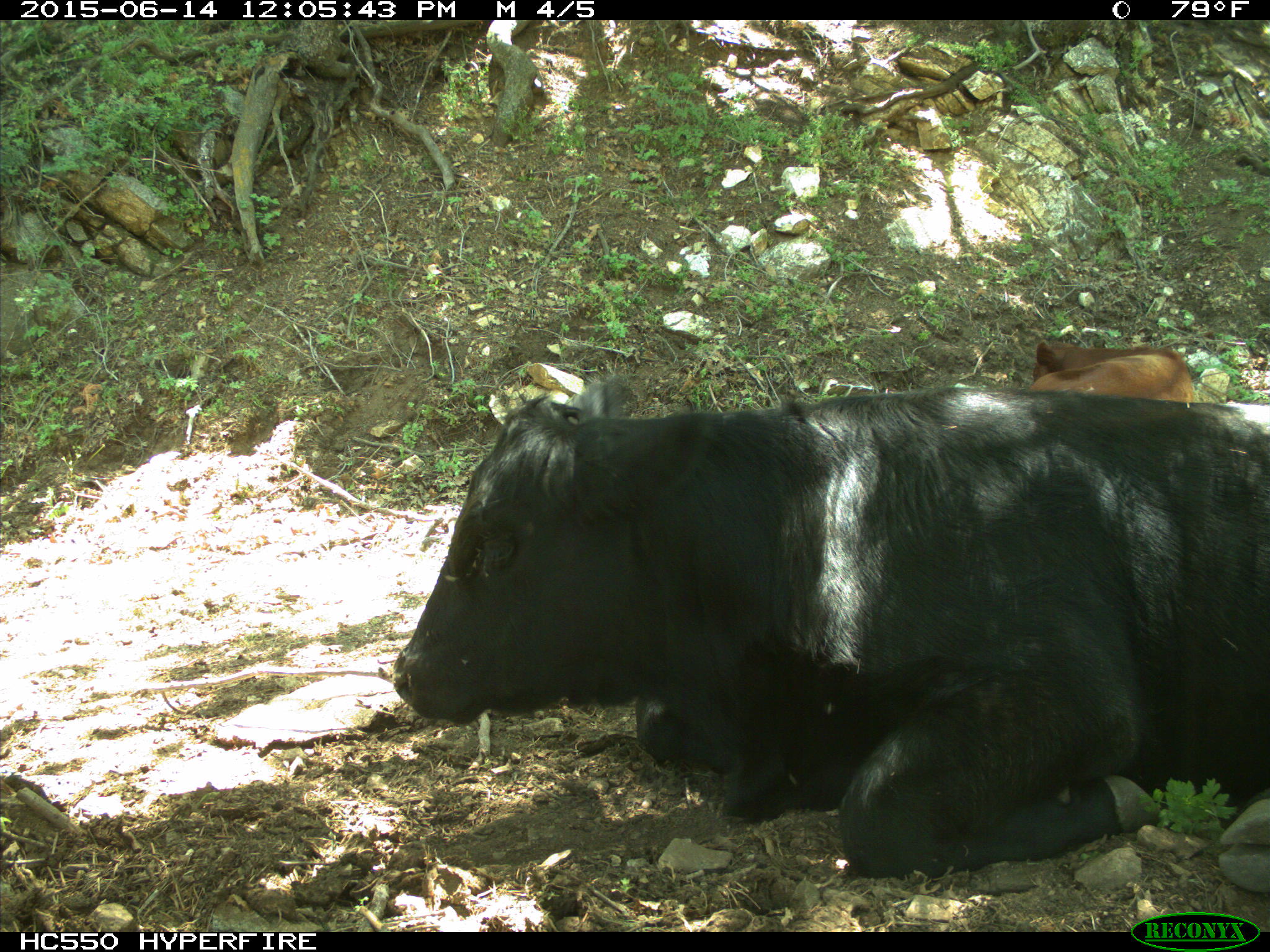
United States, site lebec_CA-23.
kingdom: Animalia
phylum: Chordata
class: Mammalia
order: Artiodactyla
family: Bovidae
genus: Bos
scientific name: Bos taurus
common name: domestic cow